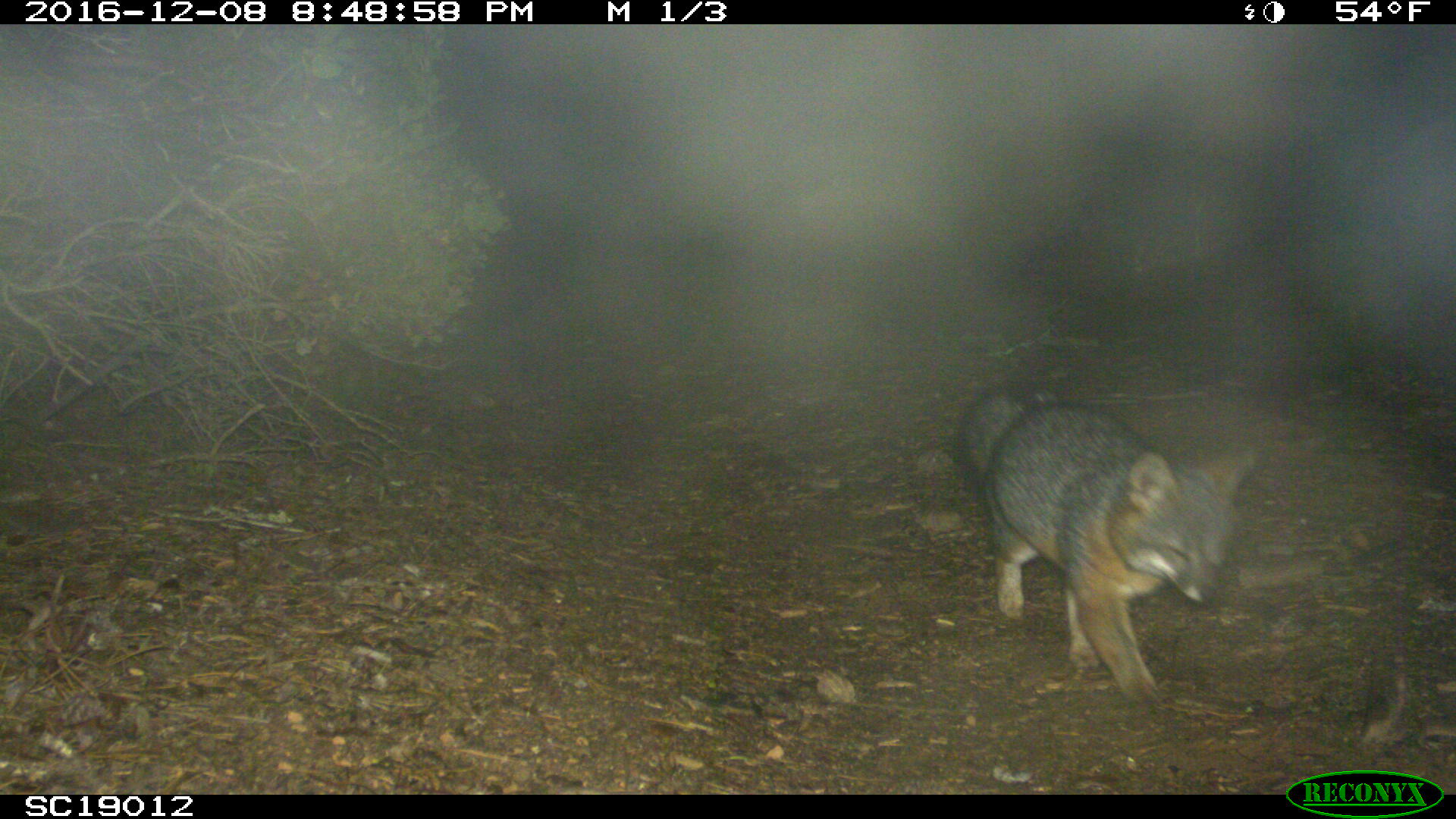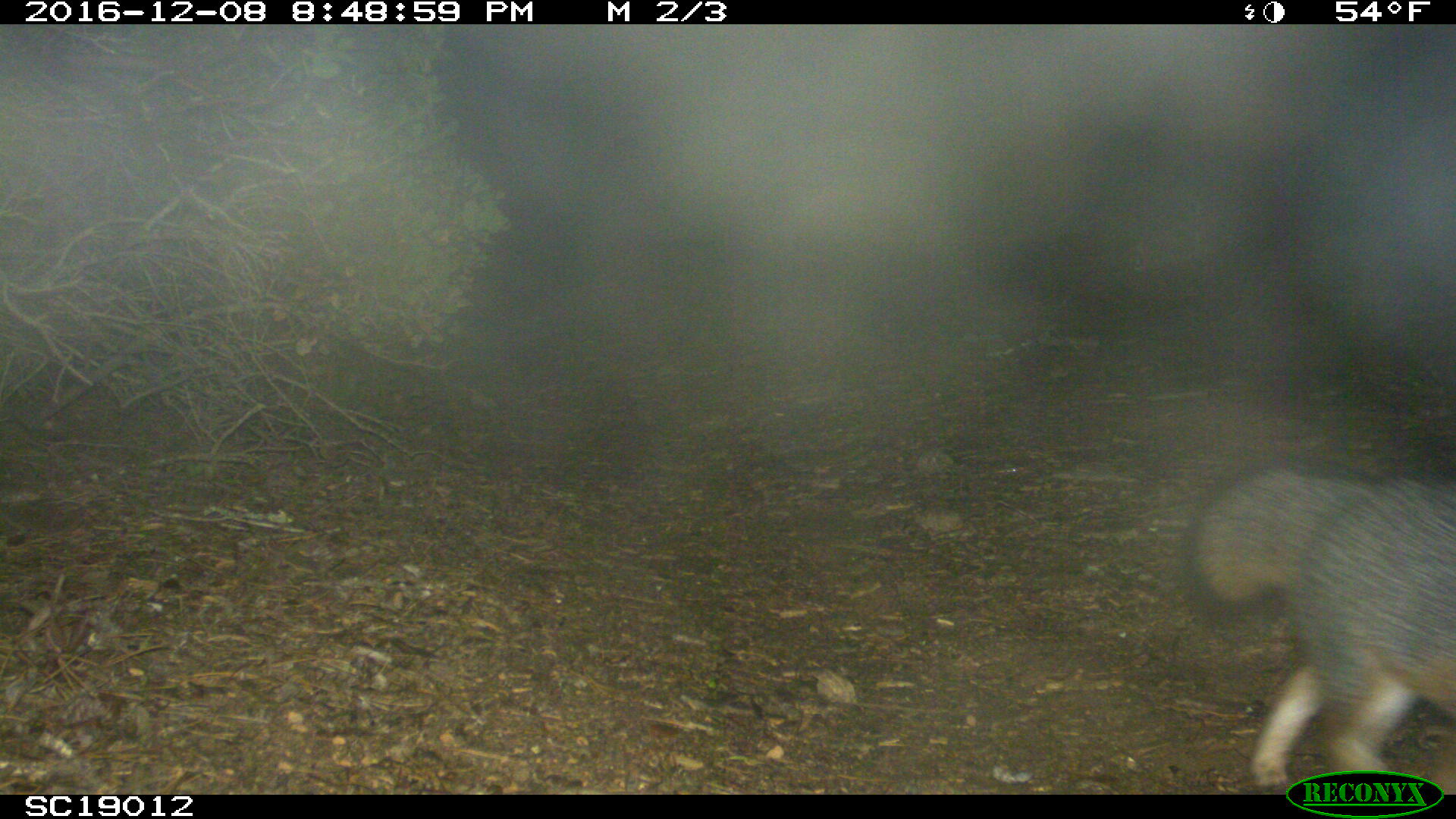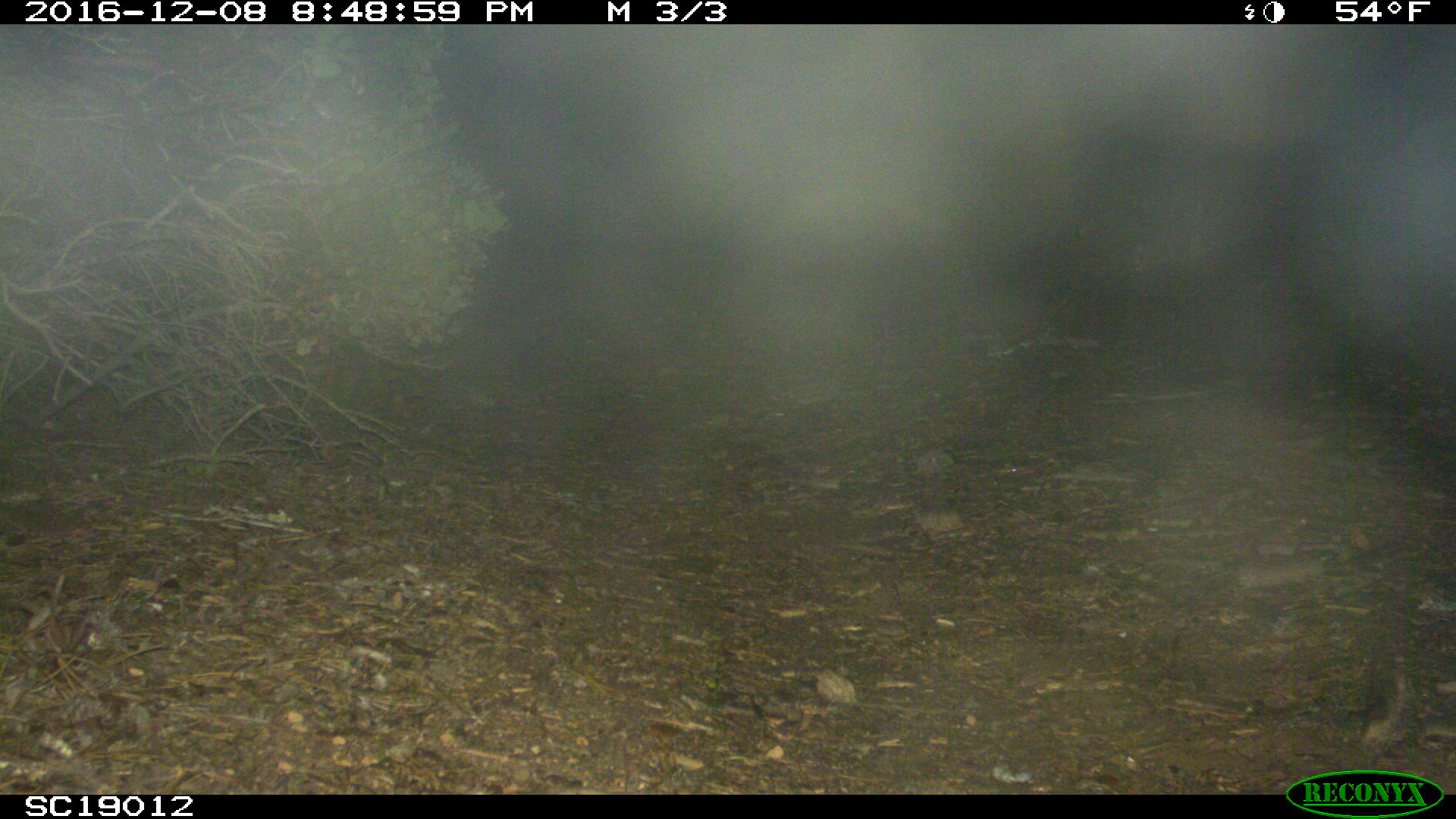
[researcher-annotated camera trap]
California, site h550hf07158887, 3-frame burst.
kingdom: Animalia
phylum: Chordata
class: Mammalia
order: Carnivora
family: Canidae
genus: Urocyon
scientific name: Urocyon littoralis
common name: island fox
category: fox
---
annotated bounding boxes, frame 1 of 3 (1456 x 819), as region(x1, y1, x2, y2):
fox: region(952, 389, 1260, 704)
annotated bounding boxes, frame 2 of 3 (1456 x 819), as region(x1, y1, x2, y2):
fox: region(1182, 465, 1455, 787)